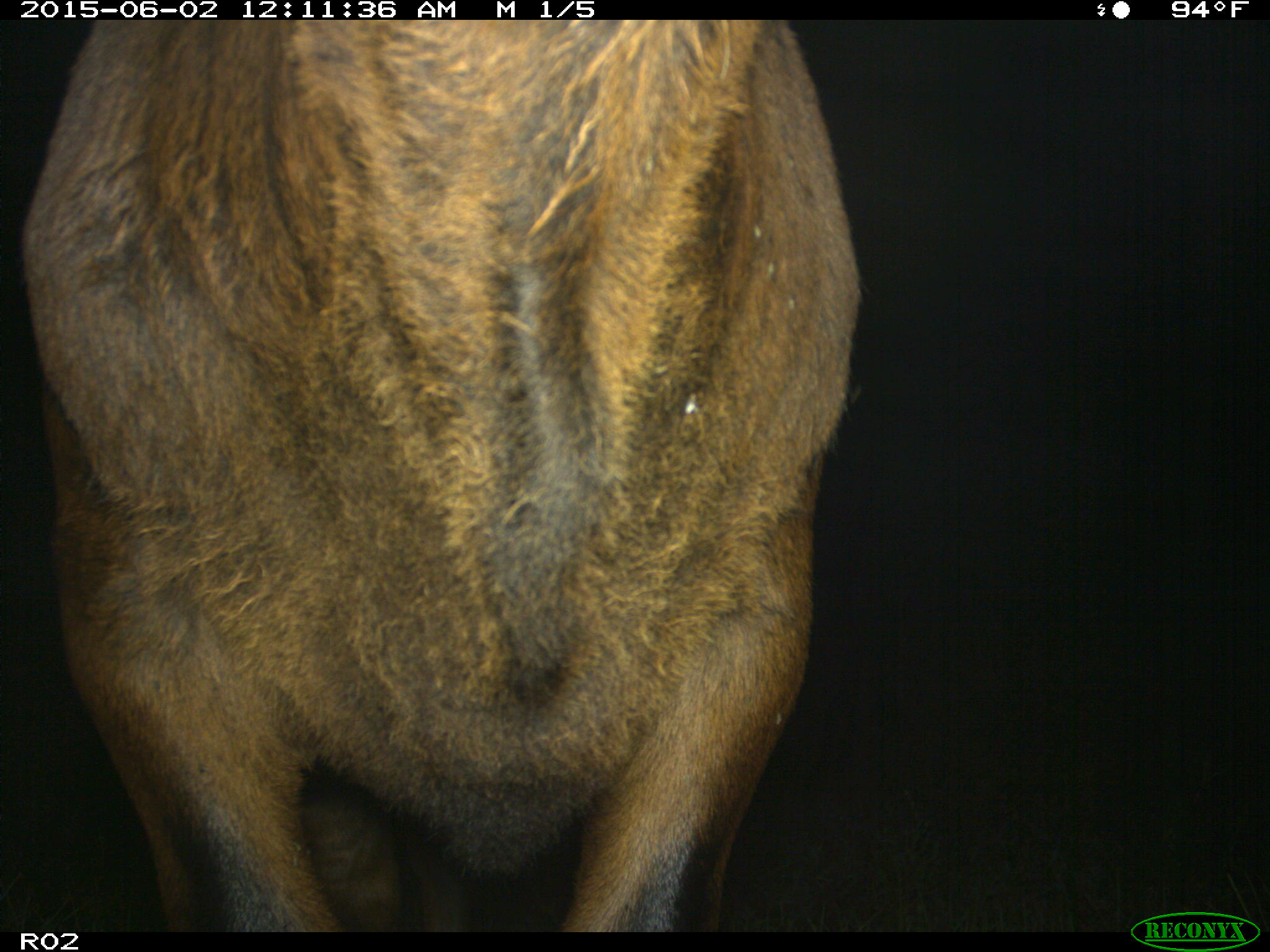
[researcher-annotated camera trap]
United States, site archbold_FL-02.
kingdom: Animalia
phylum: Chordata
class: Mammalia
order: Artiodactyla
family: Bovidae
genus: Bos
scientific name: Bos taurus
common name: domestic cow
Bos taurus (domestic cow).